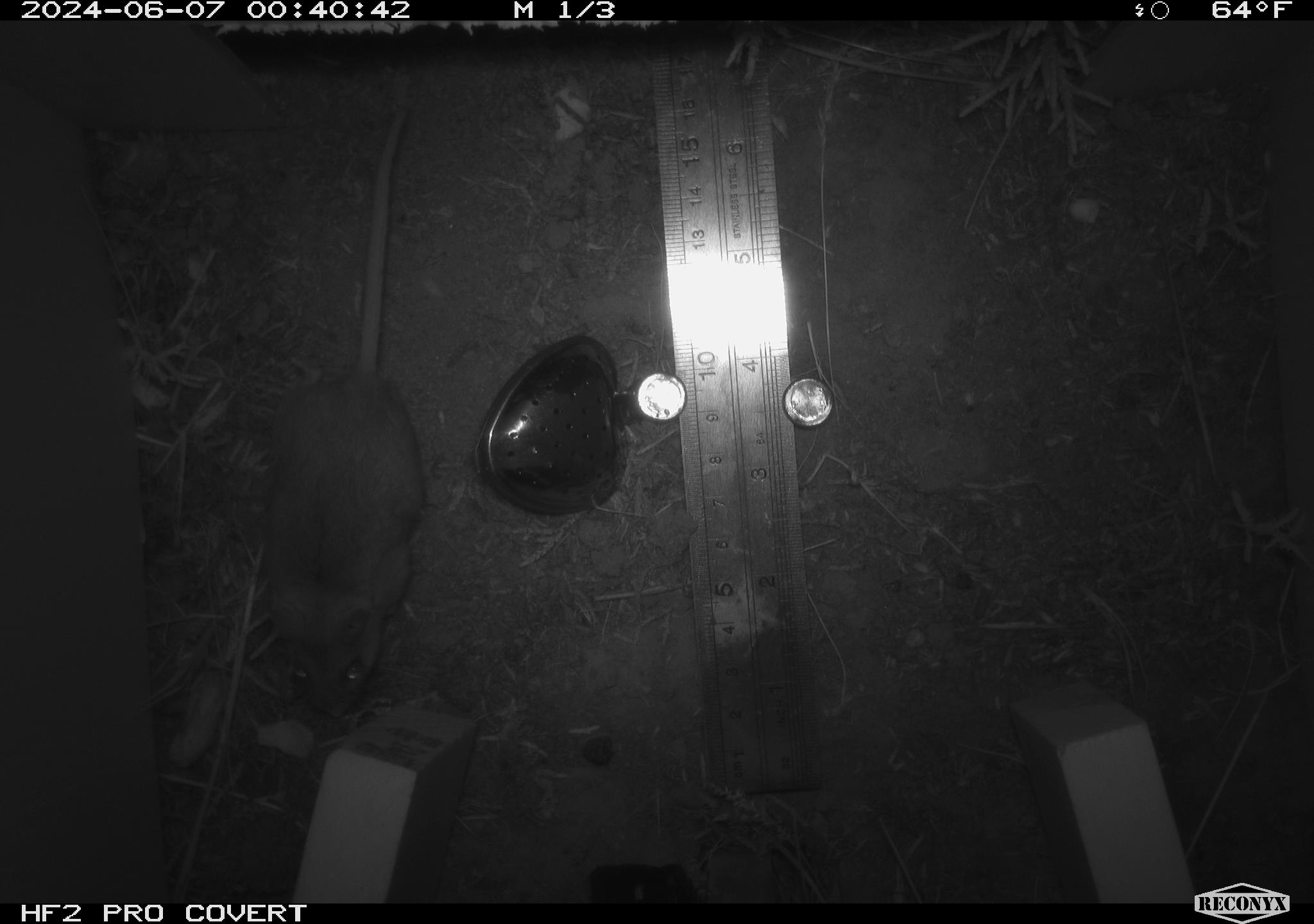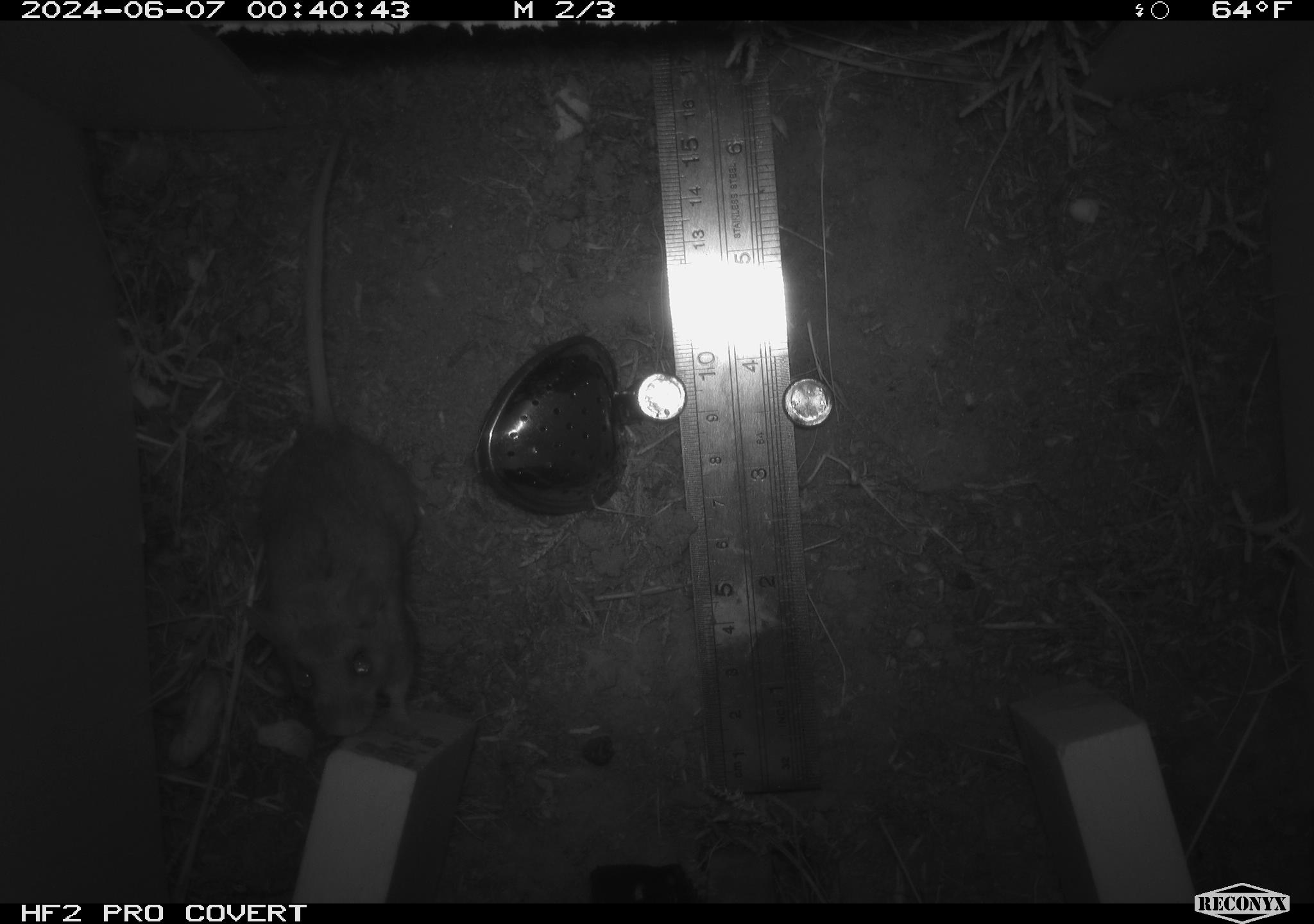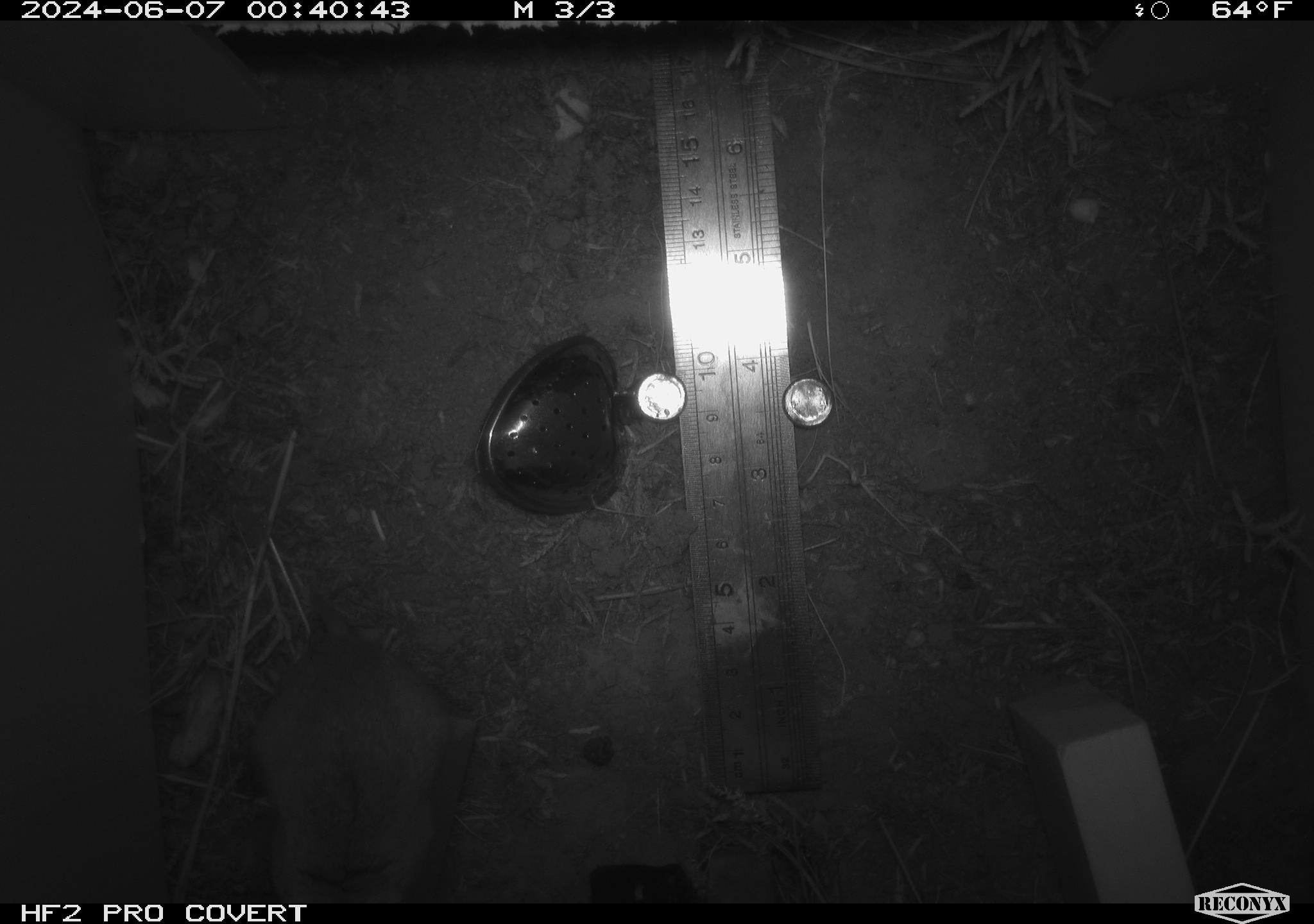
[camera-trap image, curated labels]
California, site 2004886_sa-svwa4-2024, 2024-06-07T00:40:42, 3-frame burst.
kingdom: Animalia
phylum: Chordata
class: Mammalia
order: Rodentia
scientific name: Rodentia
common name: mouse species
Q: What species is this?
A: Mouse species (Rodentia).